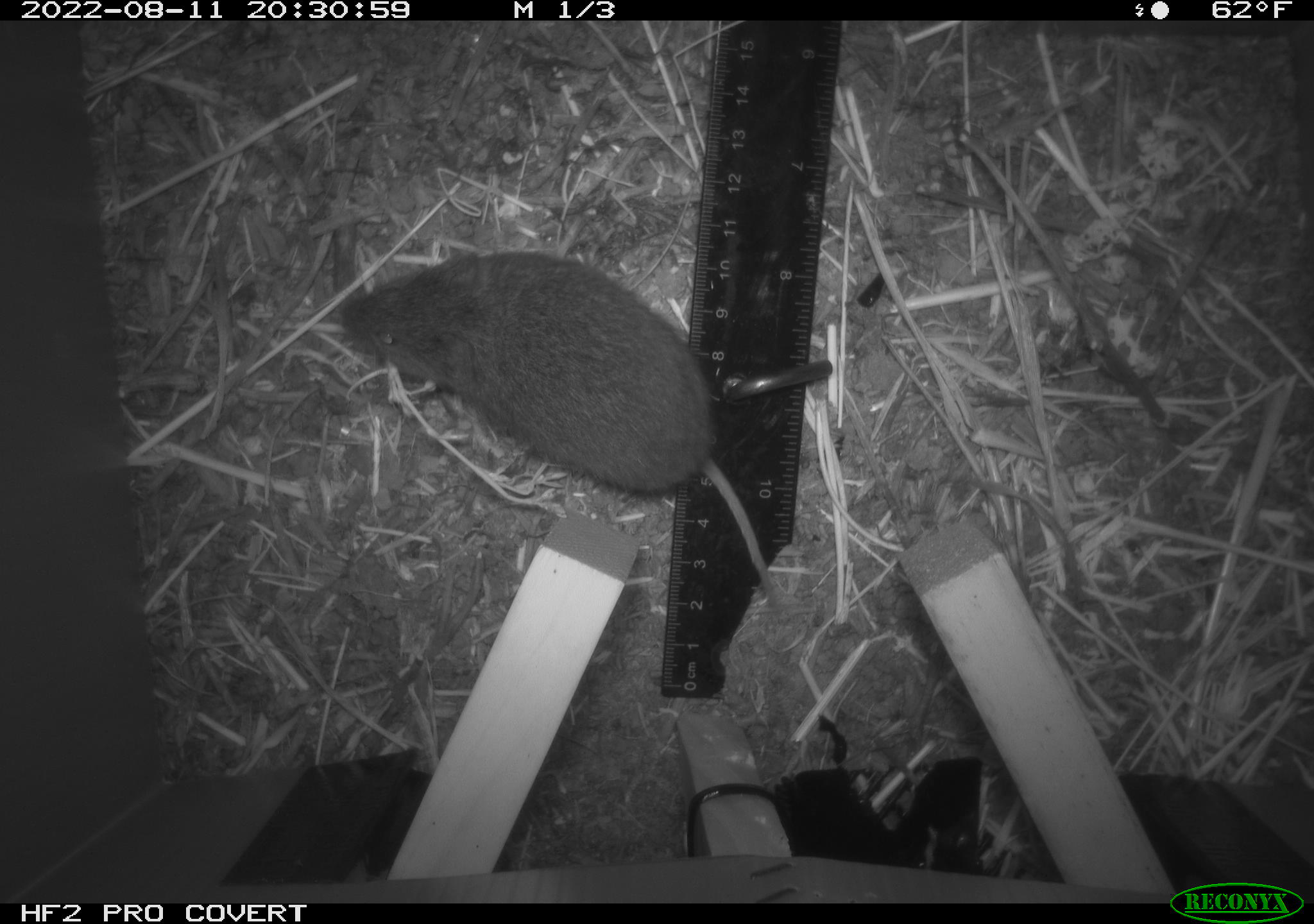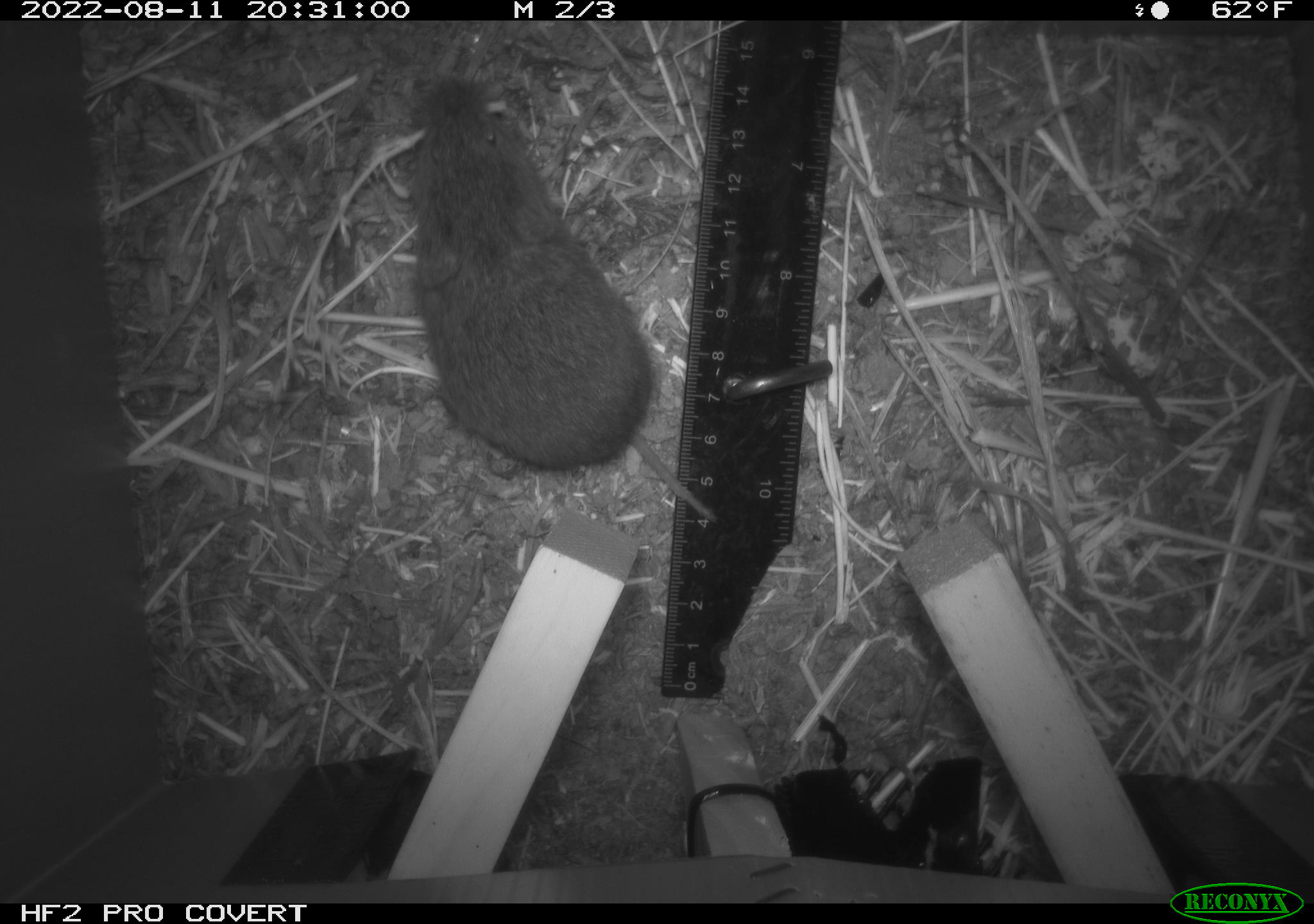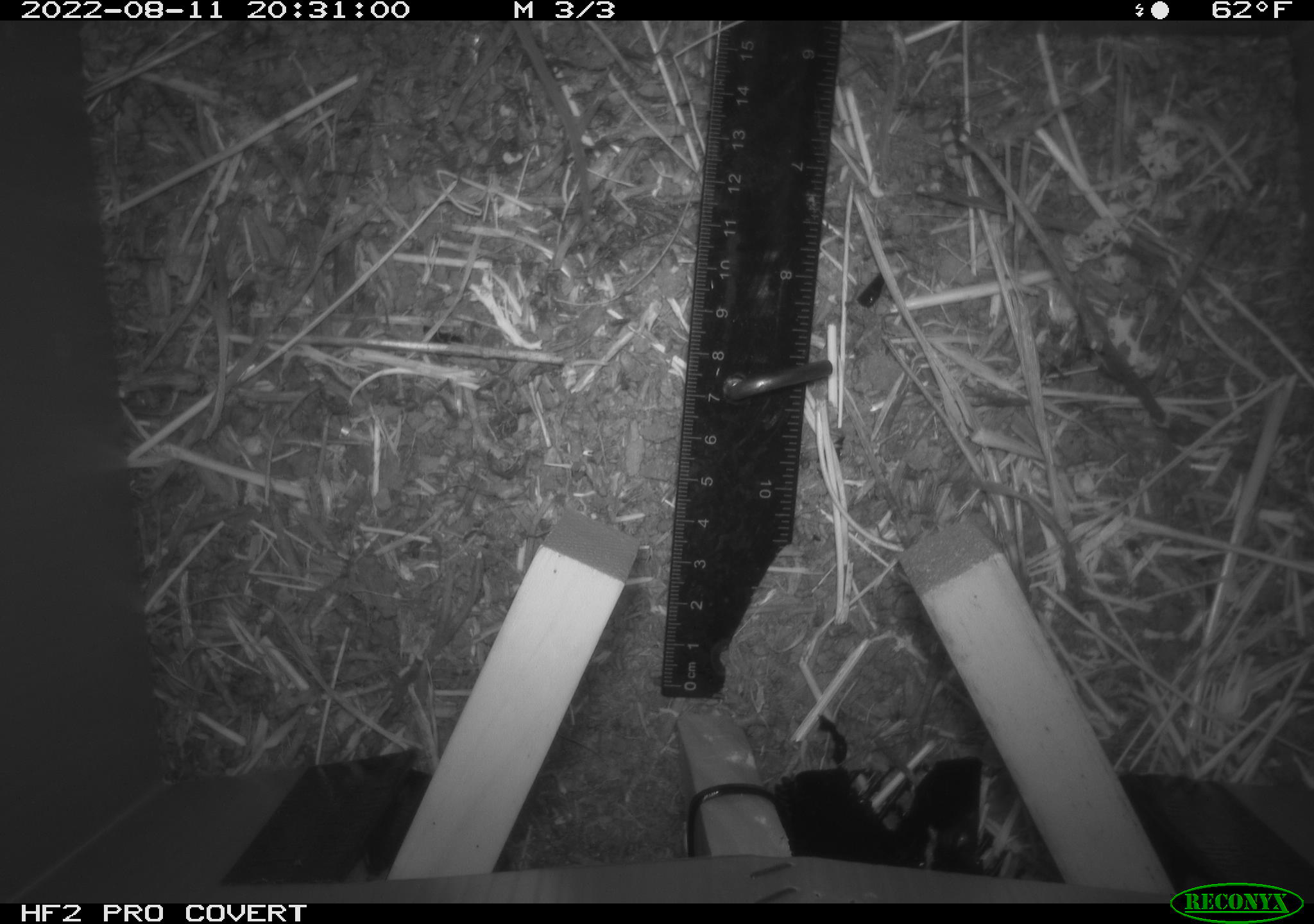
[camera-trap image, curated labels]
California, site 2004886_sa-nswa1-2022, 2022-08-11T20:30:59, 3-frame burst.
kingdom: Animalia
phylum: Chordata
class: Mammalia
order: Rodentia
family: Cricetidae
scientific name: Cricetidae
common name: hamsters, voles, lemmings, and allies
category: cricetidae family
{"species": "cricetidae family (hamsters, voles, lemmings, and allies) (Cricetidae)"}